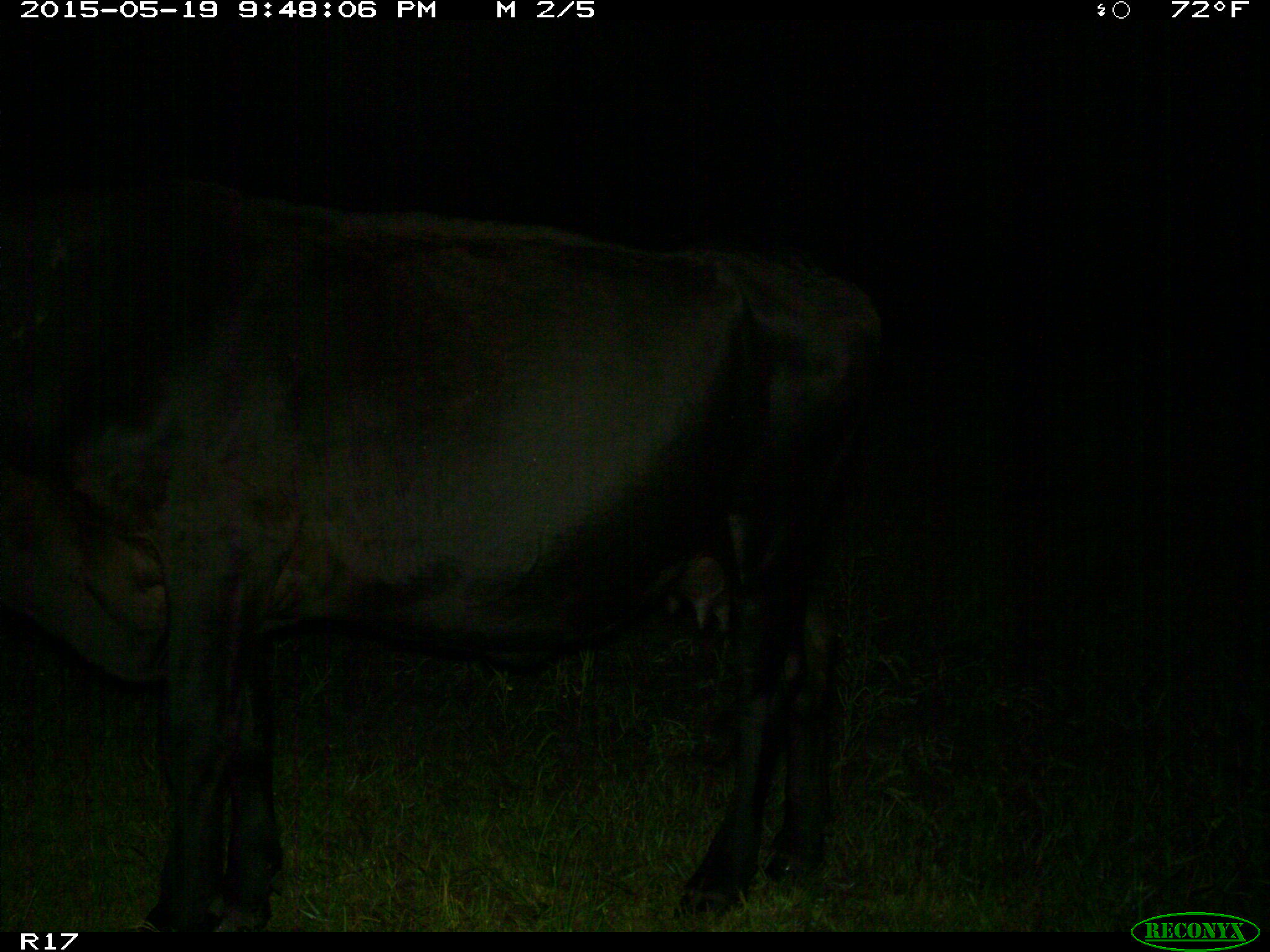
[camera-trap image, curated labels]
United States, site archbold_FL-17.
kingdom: Animalia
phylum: Chordata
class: Mammalia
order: Artiodactyla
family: Bovidae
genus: Bos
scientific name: Bos taurus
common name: domestic cow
Bos taurus (domestic cow).